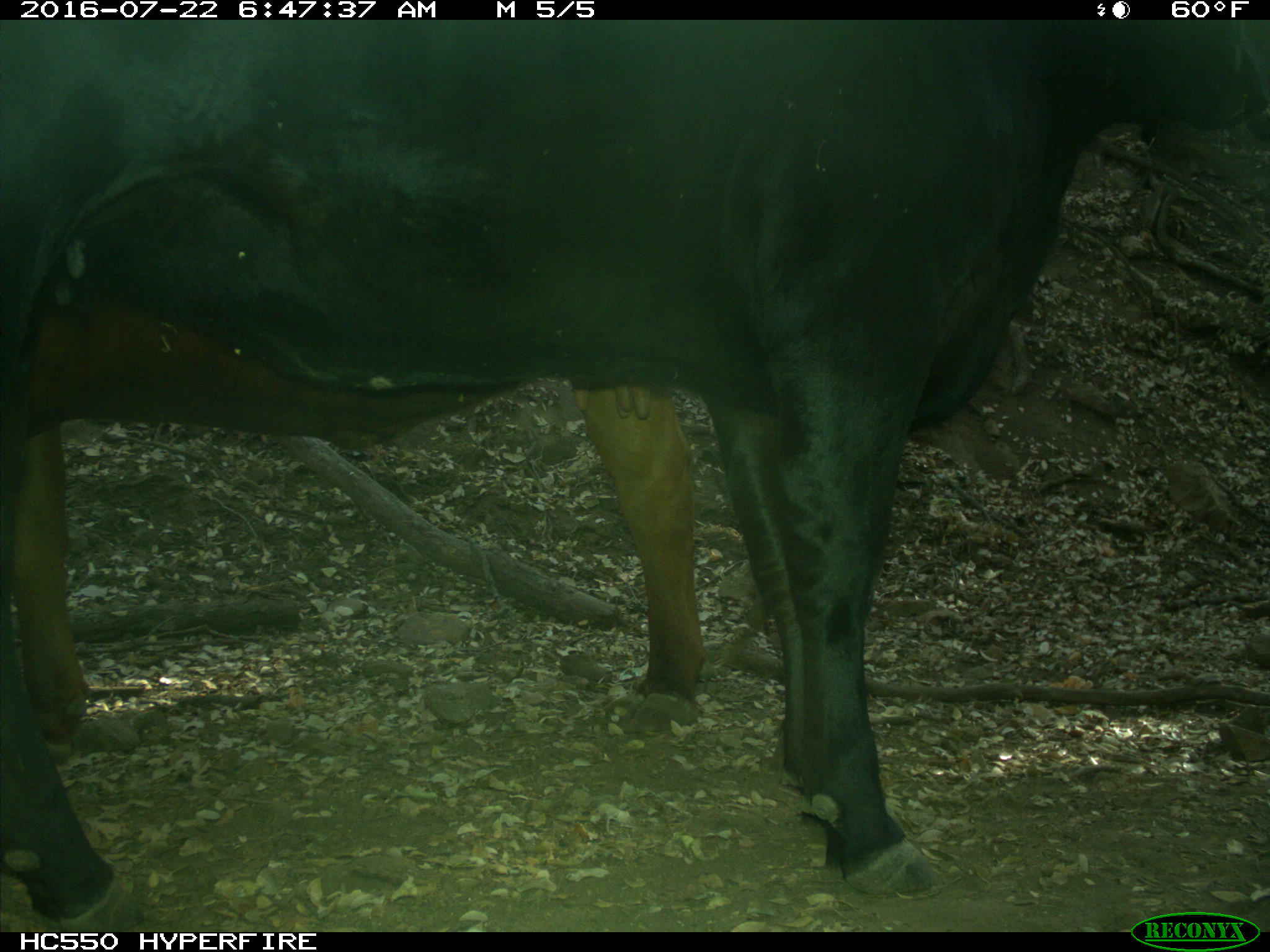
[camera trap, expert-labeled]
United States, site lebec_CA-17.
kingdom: Animalia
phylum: Chordata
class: Mammalia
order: Artiodactyla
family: Bovidae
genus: Bos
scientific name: Bos taurus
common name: domestic cow